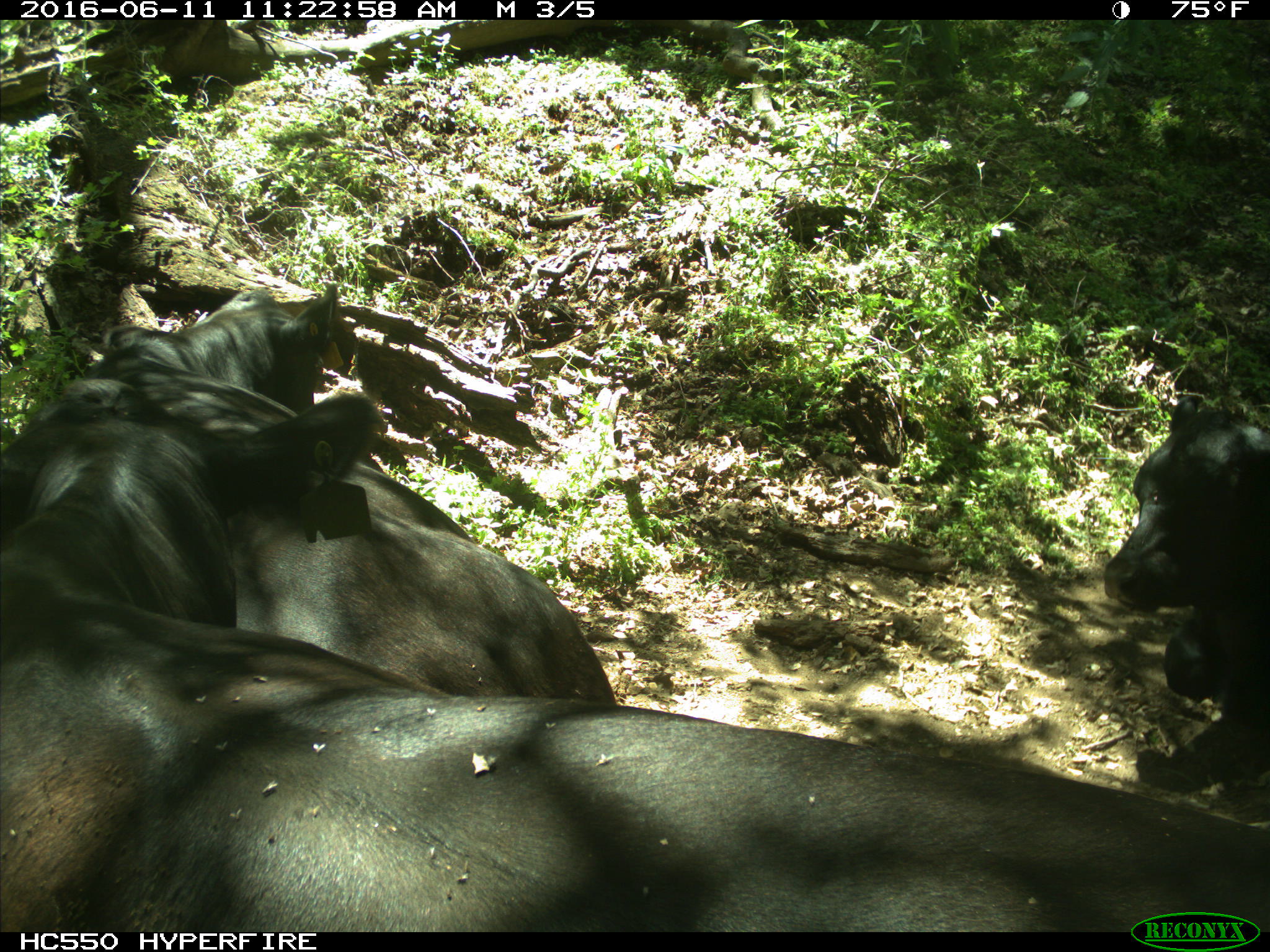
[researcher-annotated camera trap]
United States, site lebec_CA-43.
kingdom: Animalia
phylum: Chordata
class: Mammalia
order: Artiodactyla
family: Bovidae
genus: Bos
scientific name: Bos taurus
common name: domestic cow